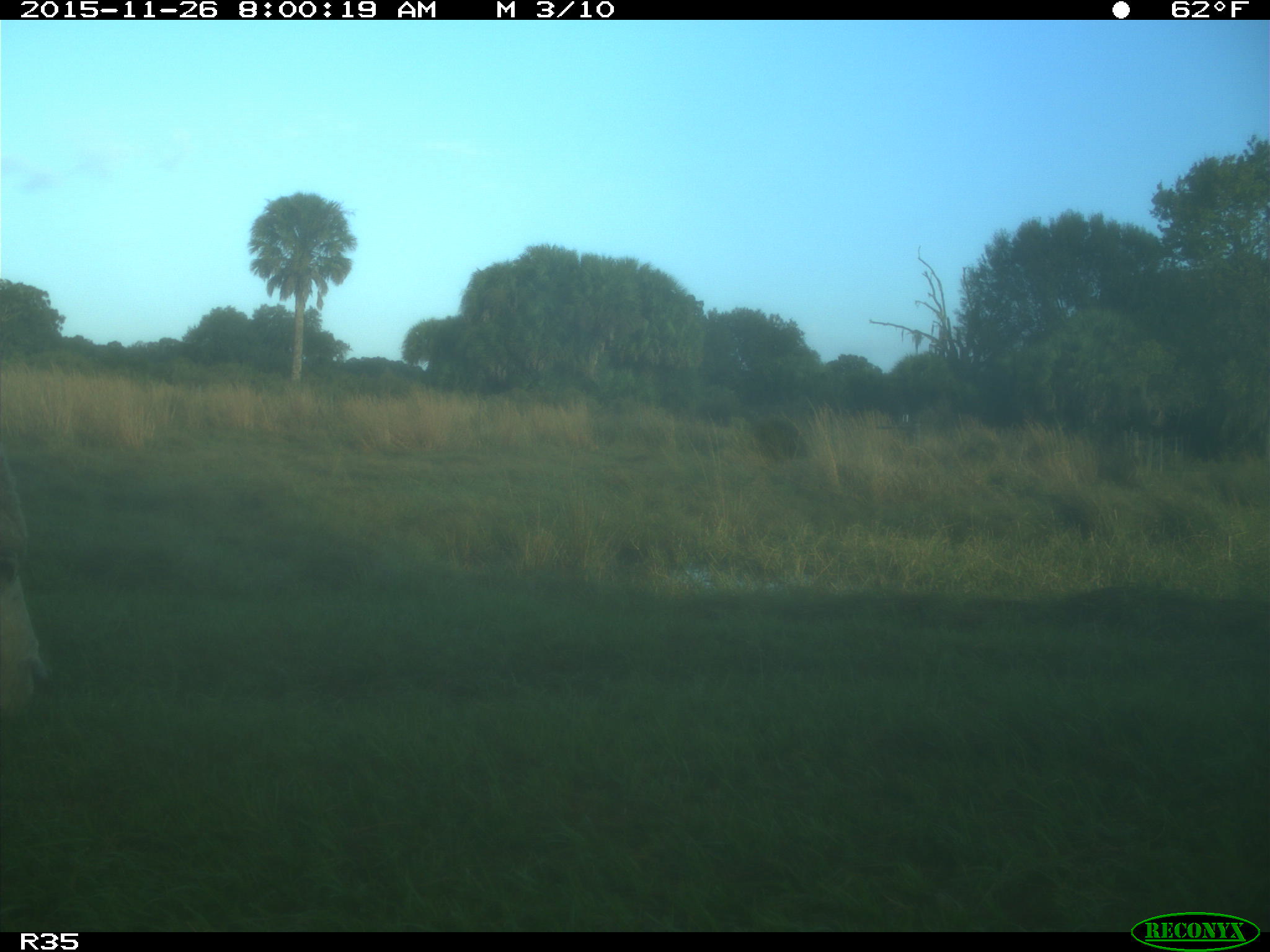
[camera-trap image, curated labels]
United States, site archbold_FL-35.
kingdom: Animalia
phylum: Chordata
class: Mammalia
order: Artiodactyla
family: Bovidae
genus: Bos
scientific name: Bos taurus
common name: domestic cow